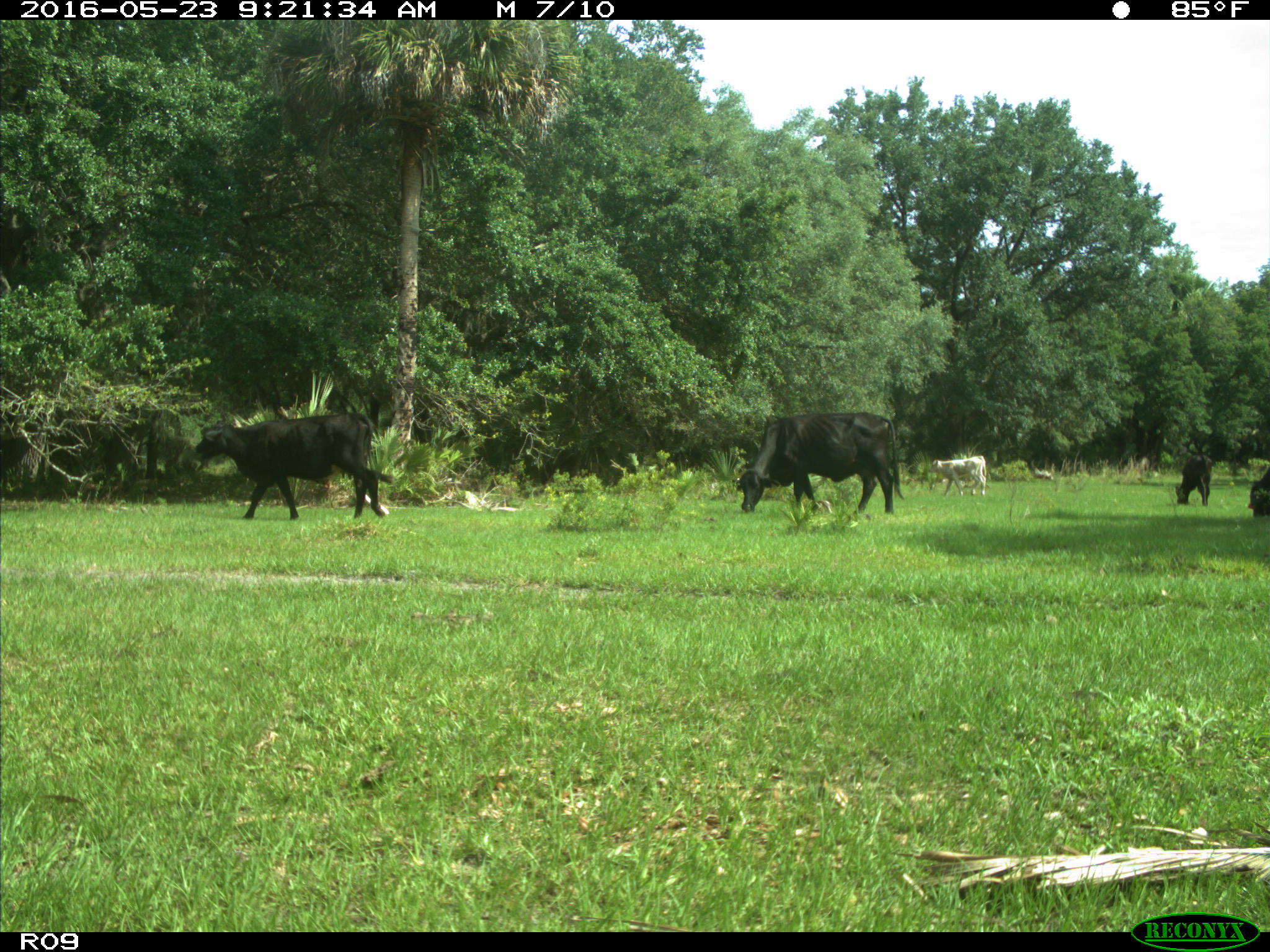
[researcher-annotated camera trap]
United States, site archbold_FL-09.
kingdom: Animalia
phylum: Chordata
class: Mammalia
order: Artiodactyla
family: Bovidae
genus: Bos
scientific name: Bos taurus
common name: domestic cow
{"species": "Bos taurus (domestic cow)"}